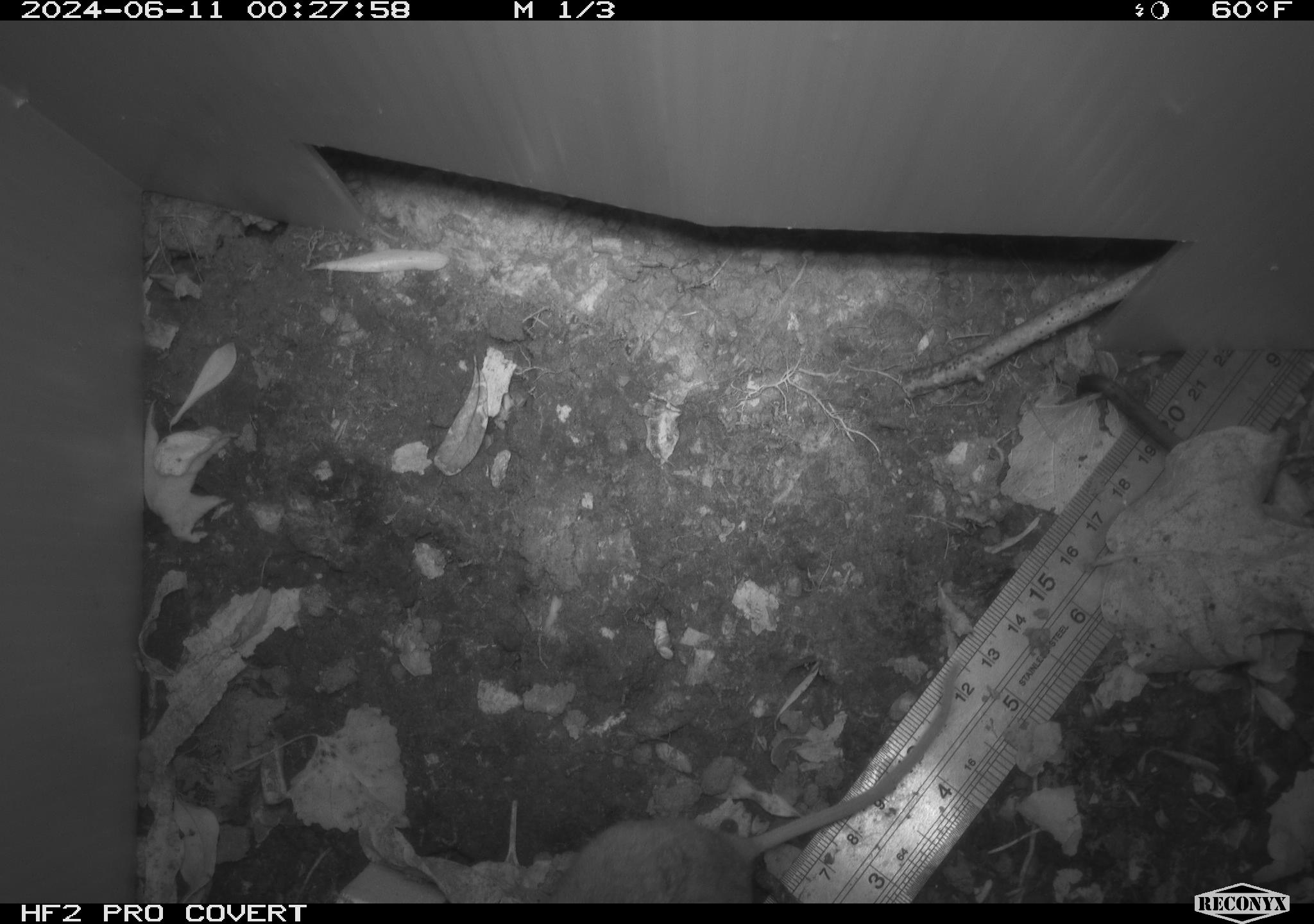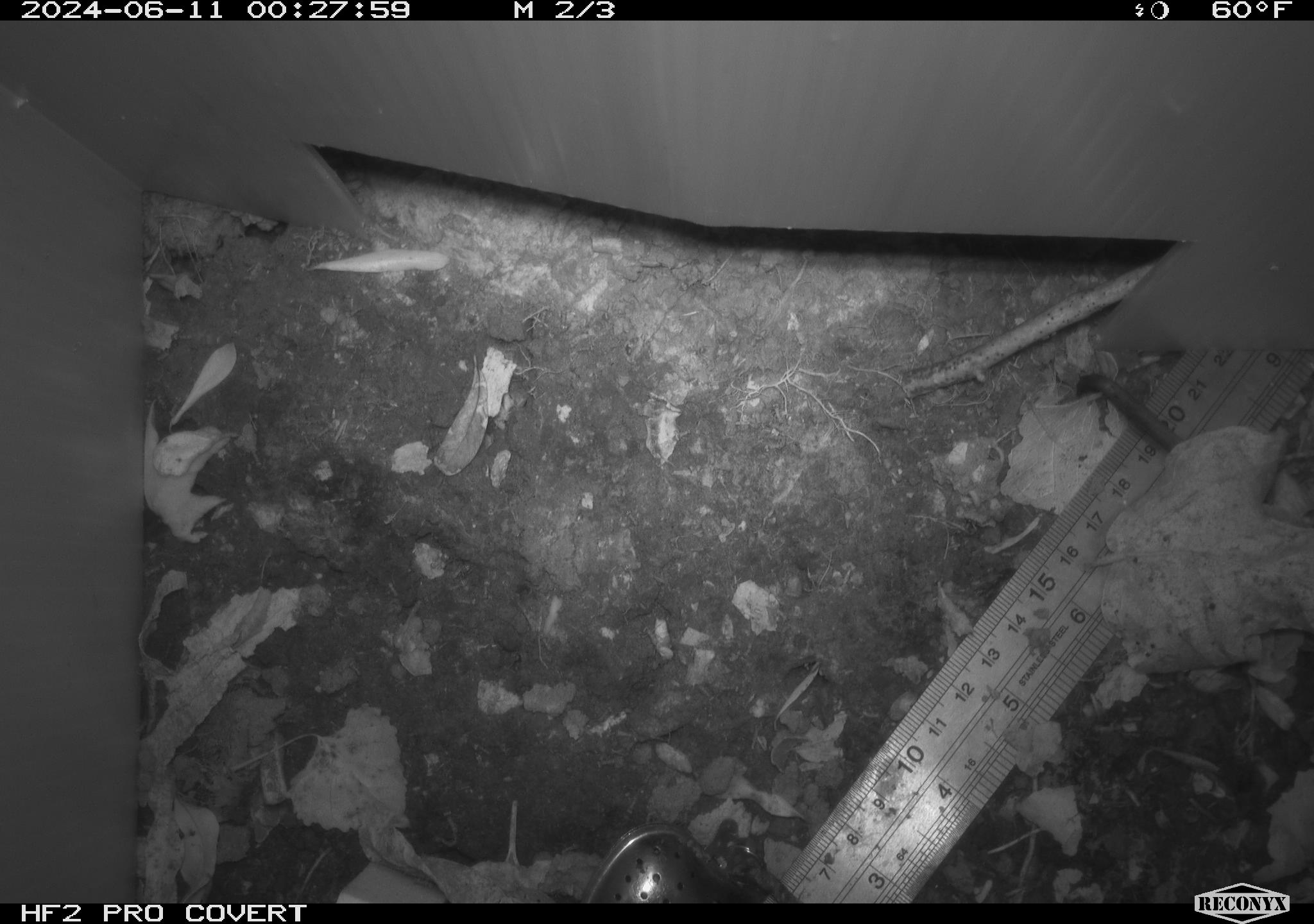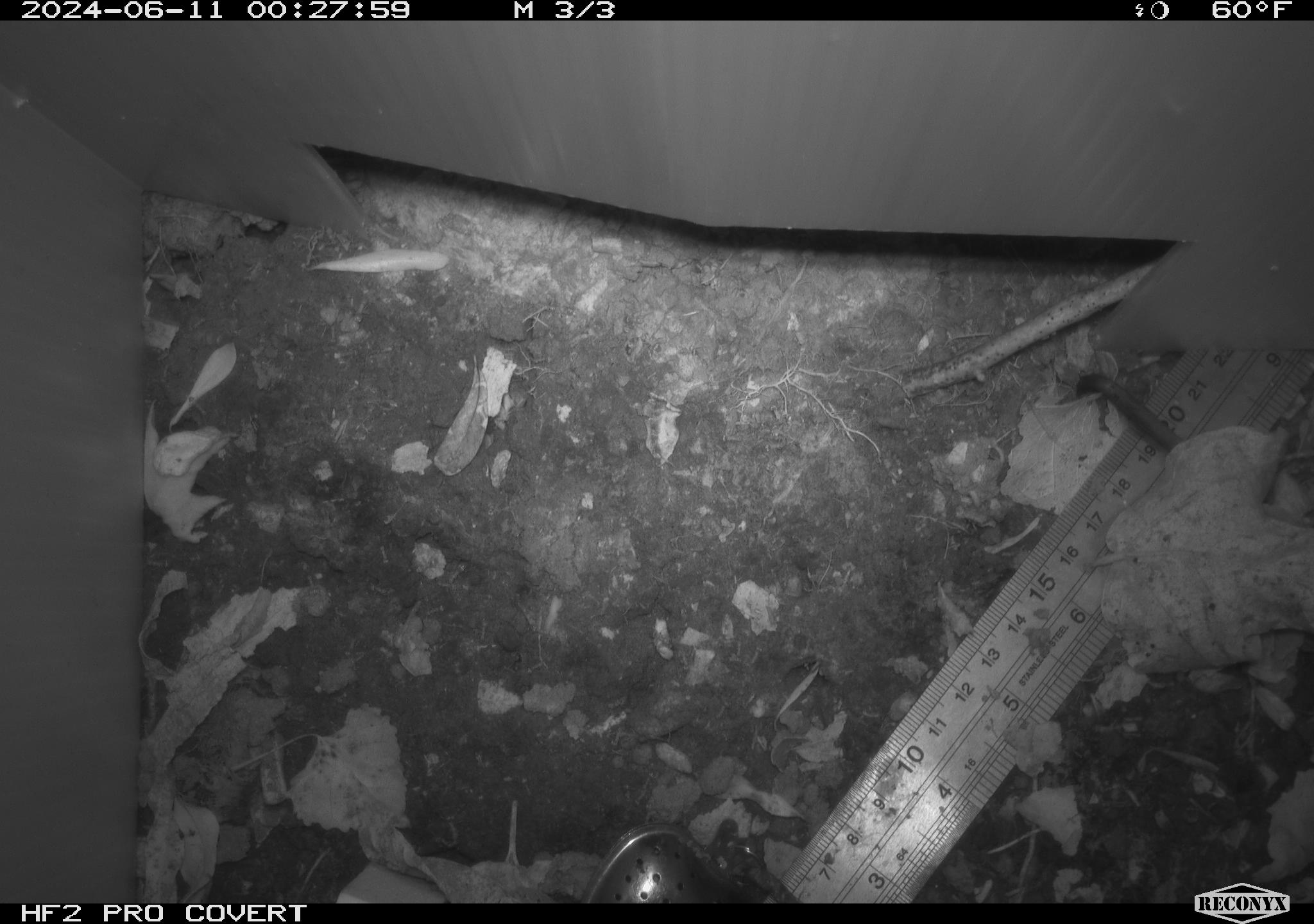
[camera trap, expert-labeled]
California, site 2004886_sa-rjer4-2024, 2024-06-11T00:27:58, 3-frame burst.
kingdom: Animalia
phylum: Chordata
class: Mammalia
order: Rodentia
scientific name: Rodentia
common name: mouse species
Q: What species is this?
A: Mouse species (Rodentia).